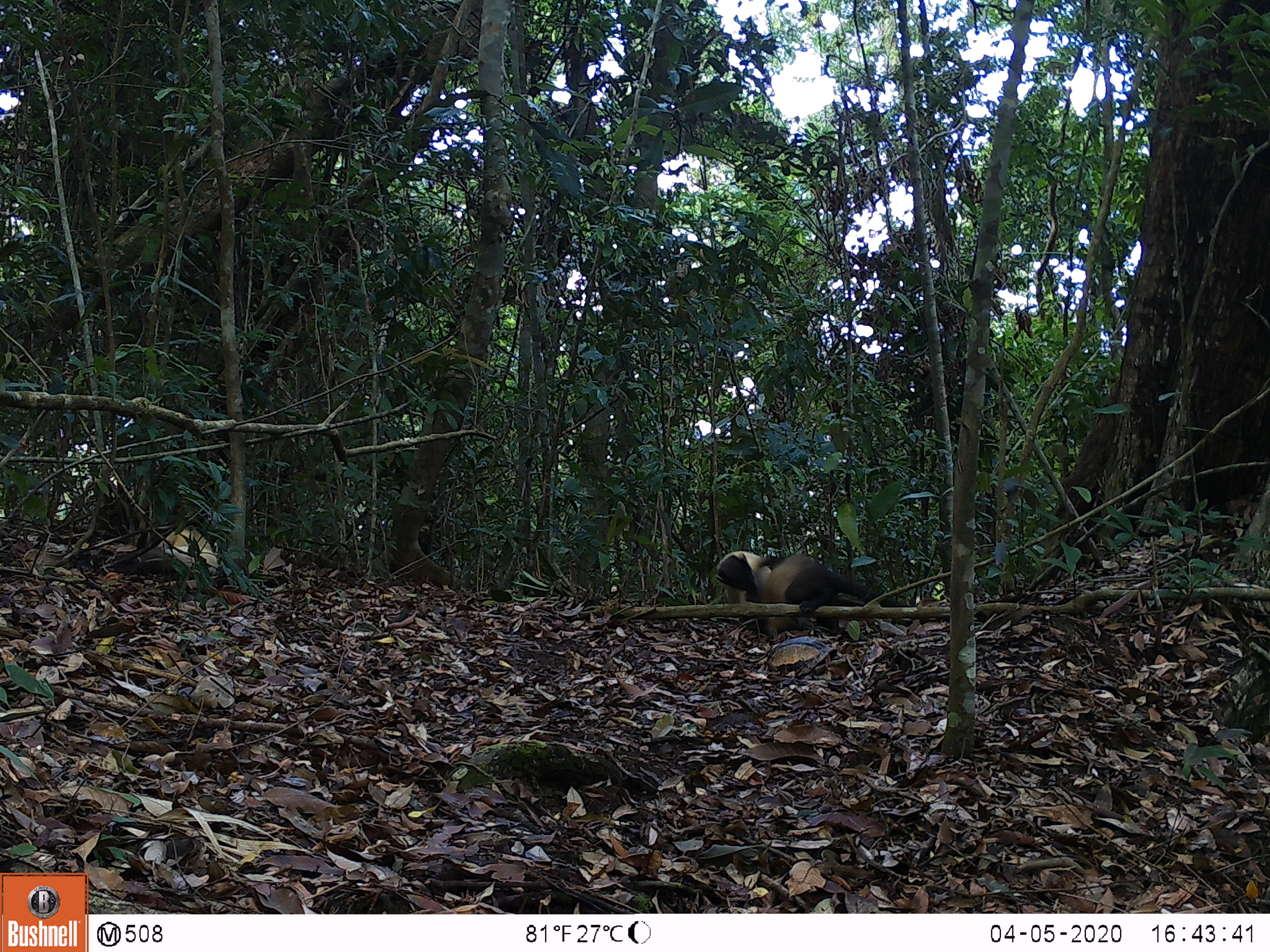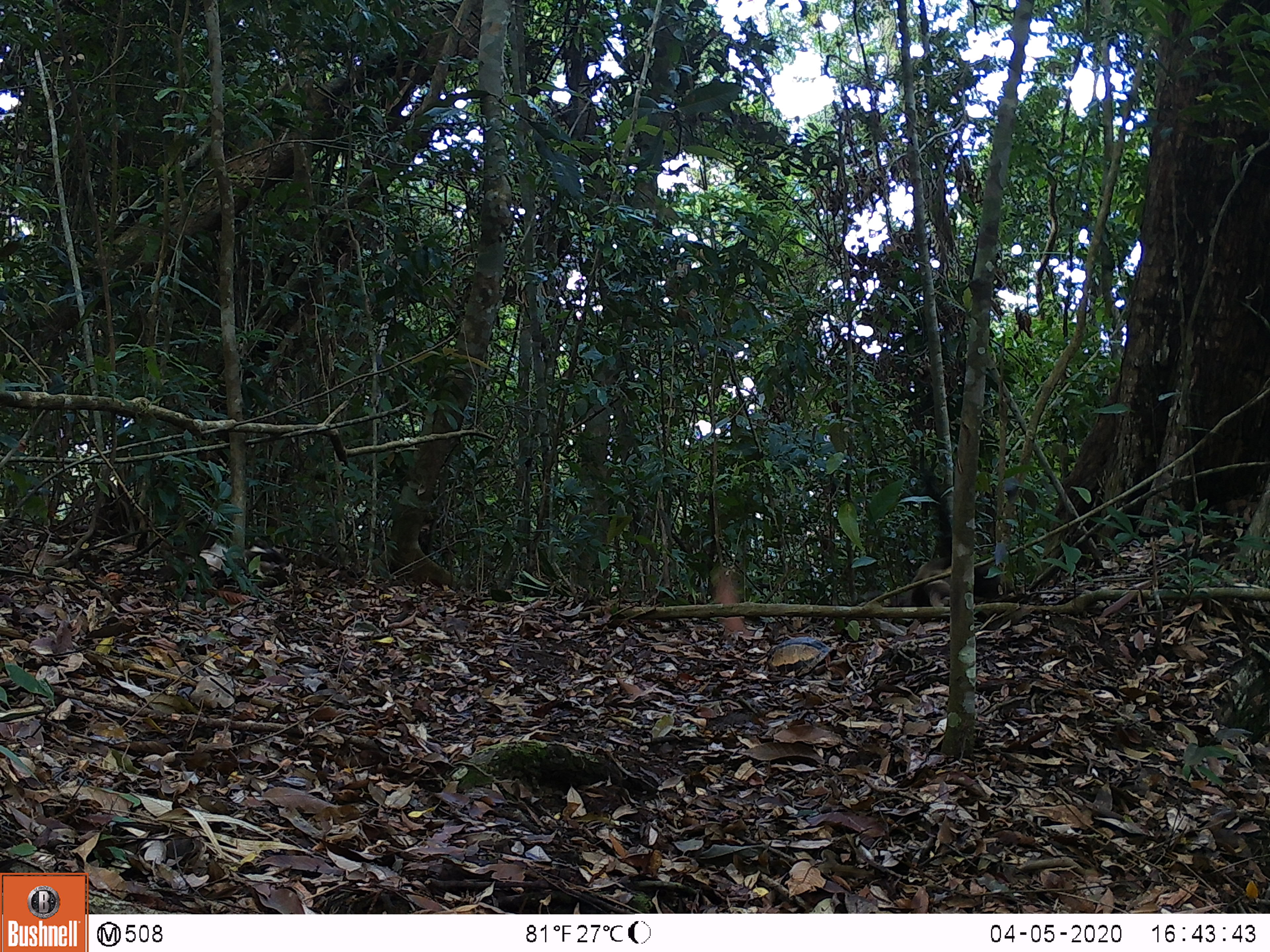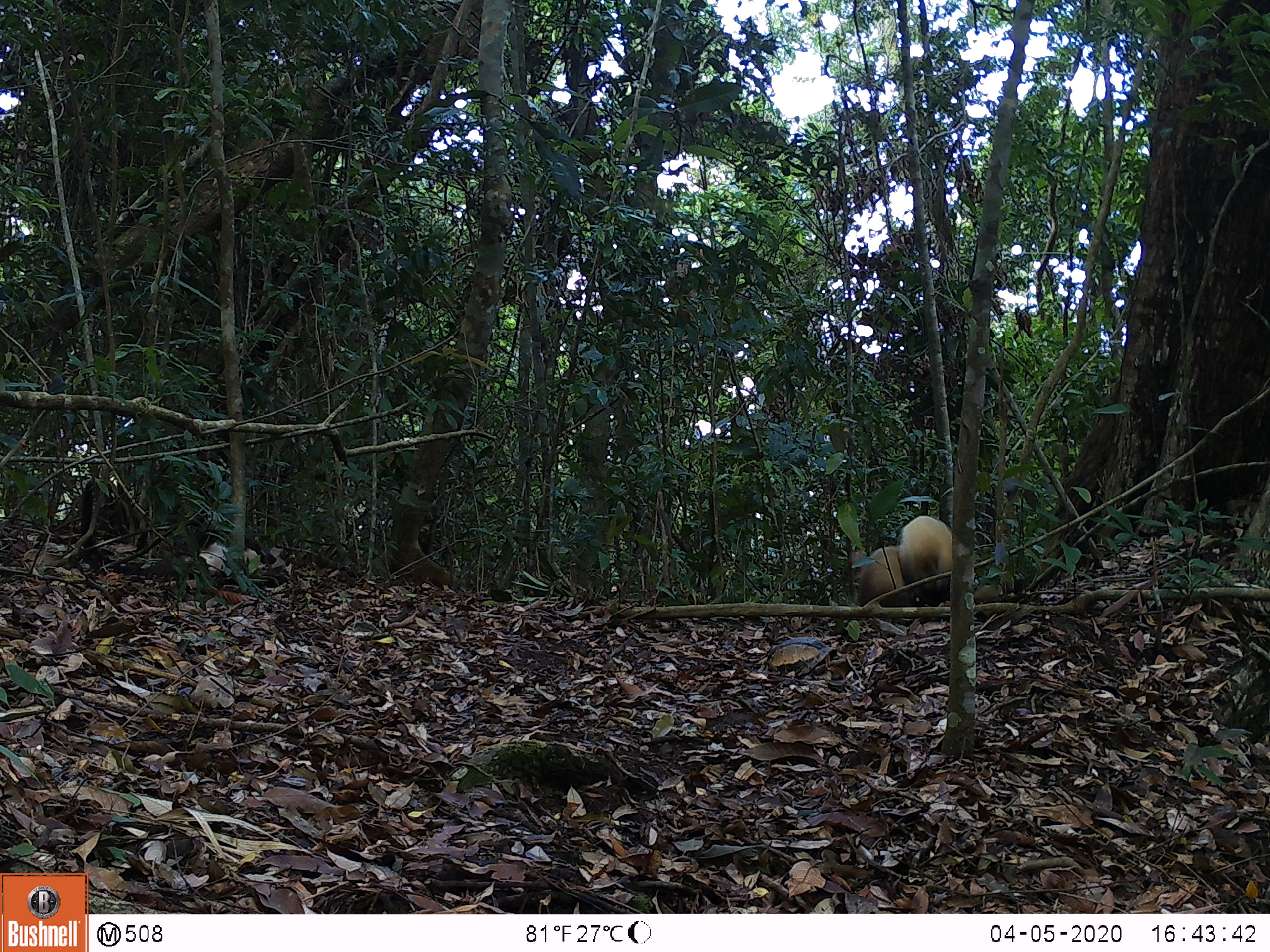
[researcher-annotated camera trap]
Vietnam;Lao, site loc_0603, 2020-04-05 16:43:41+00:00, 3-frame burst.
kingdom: Animalia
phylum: Chordata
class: Mammalia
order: Carnivora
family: Mustelidae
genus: Martes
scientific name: Martes flavigula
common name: yellow-throated marten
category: yellow throated marten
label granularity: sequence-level